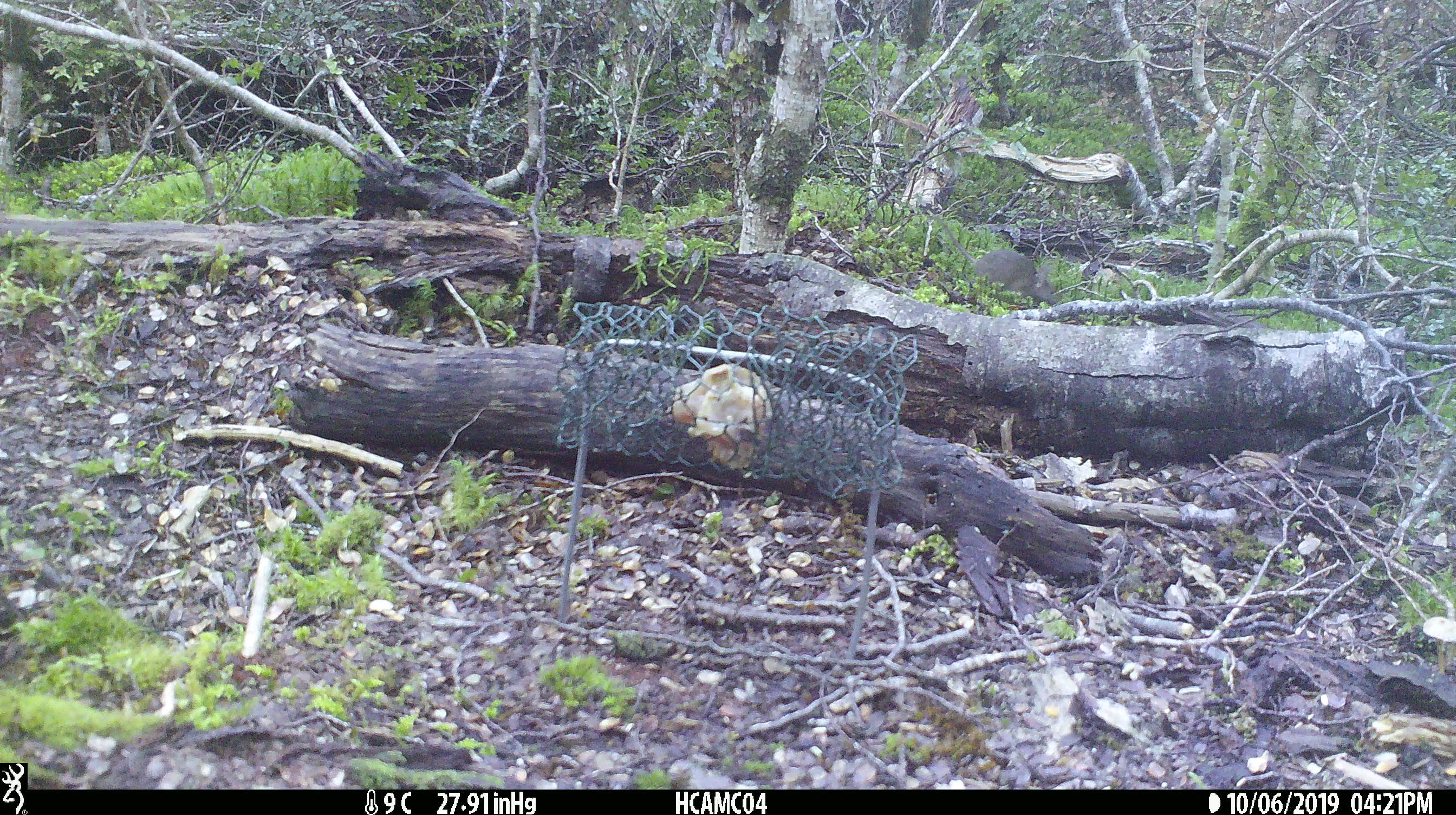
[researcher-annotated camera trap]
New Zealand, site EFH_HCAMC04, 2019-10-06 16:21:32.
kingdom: Animalia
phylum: Chordata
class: Mammalia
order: Rodentia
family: Muridae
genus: Mus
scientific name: Mus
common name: mouse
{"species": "mouse (Mus)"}